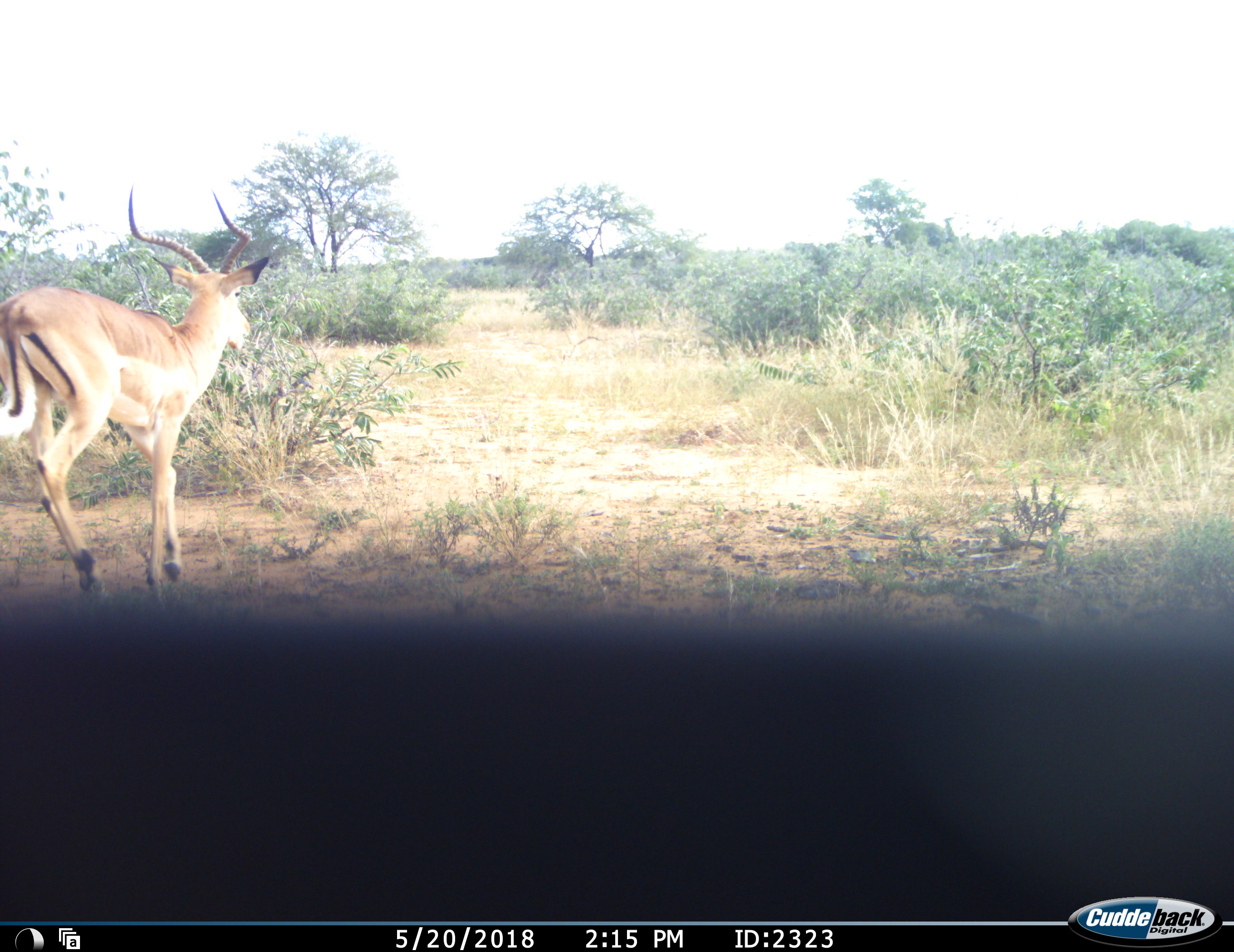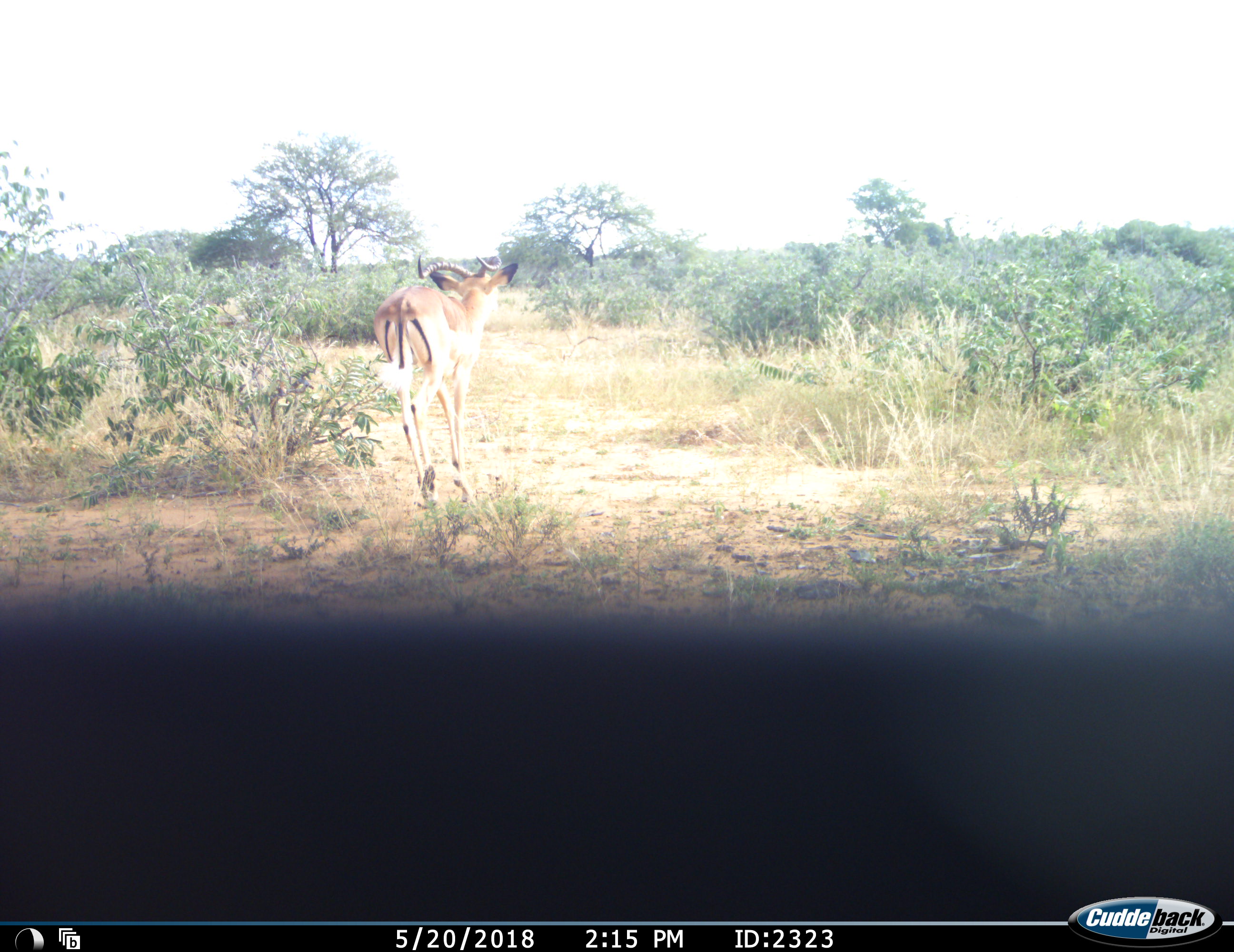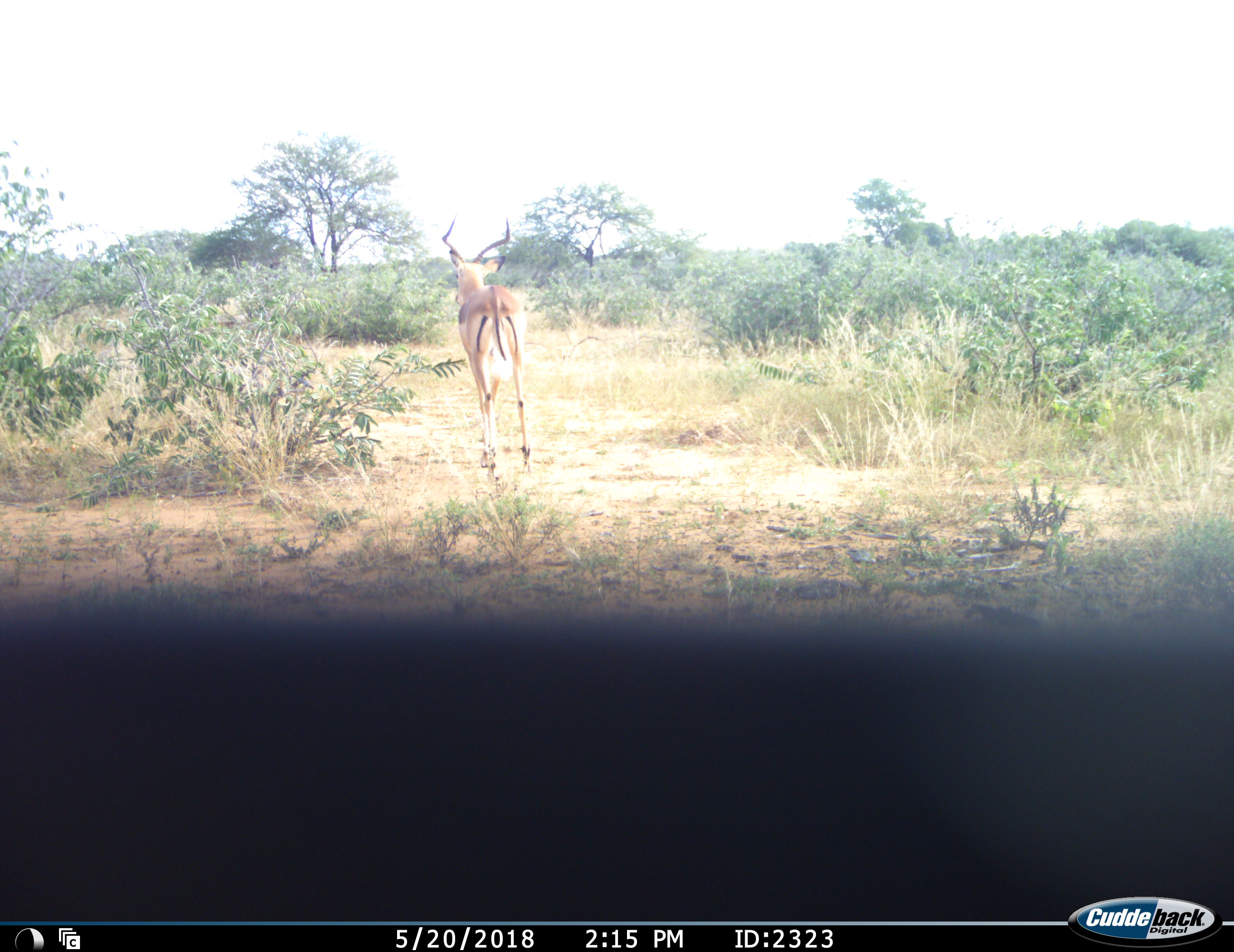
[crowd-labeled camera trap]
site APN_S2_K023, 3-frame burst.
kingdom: Animalia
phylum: Chordata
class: Mammalia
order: Artiodactyla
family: Bovidae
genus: Aepyceros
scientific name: Aepyceros melampus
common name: impala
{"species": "impala (Aepyceros melampus)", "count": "1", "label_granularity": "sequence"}